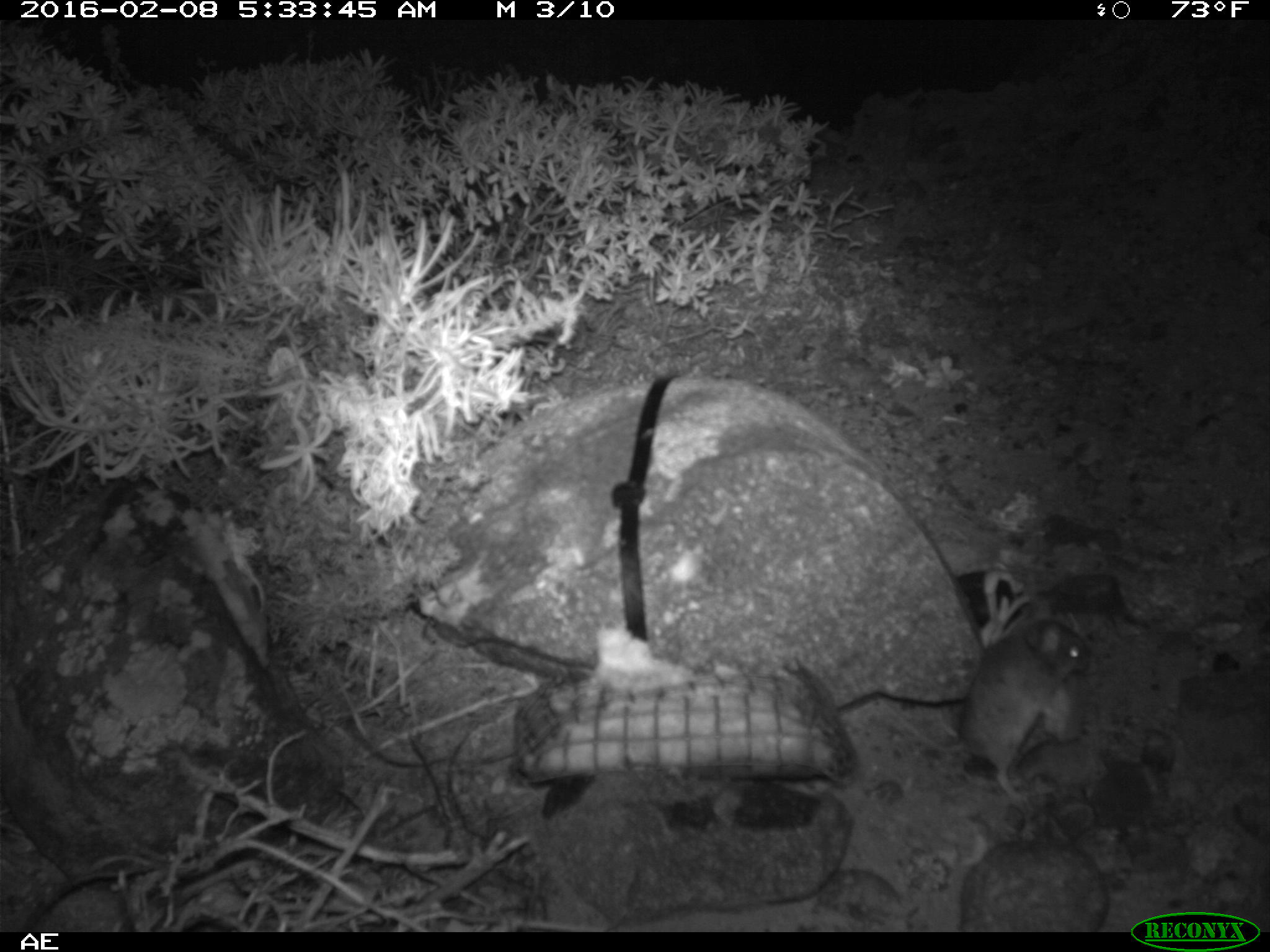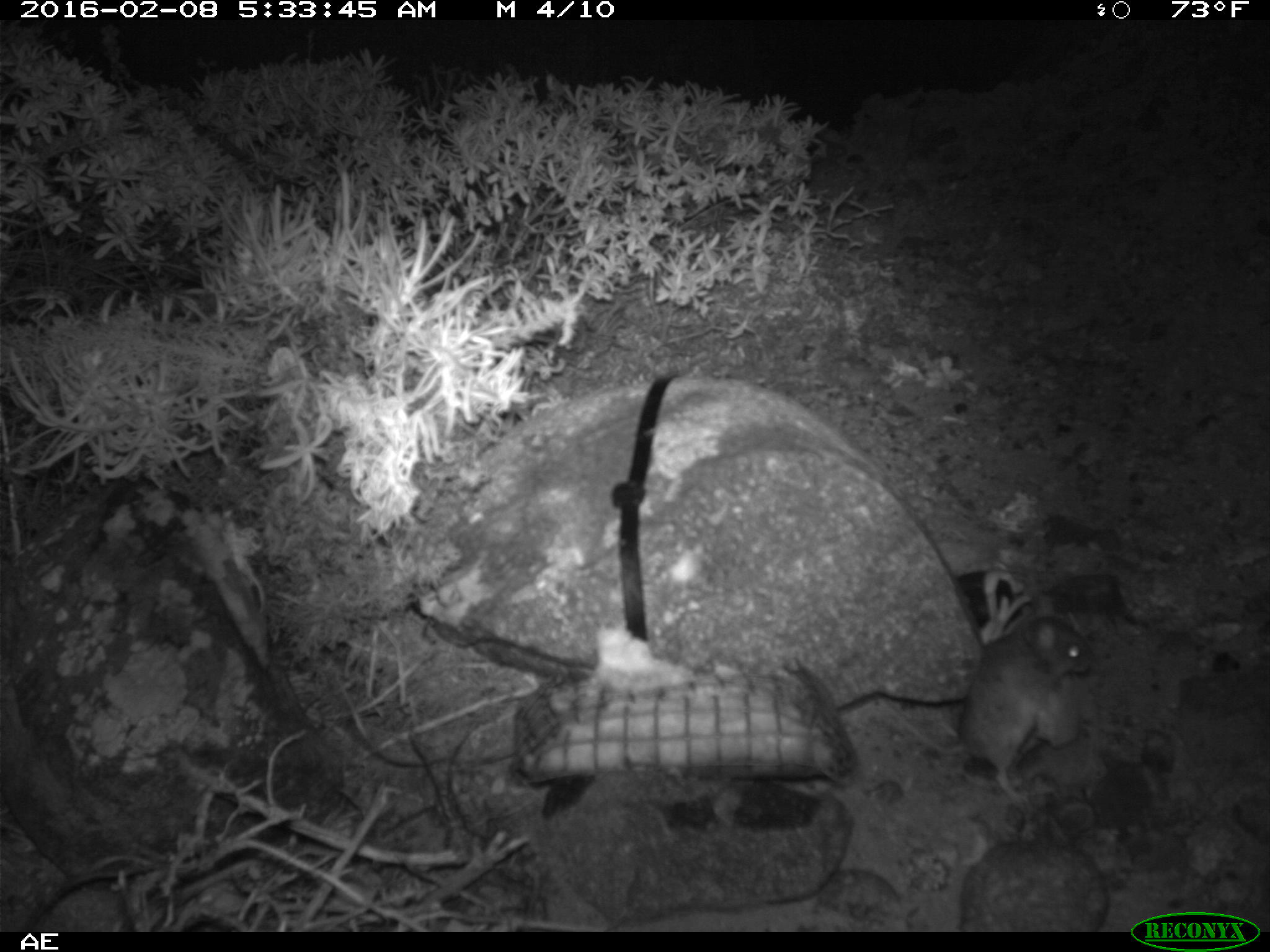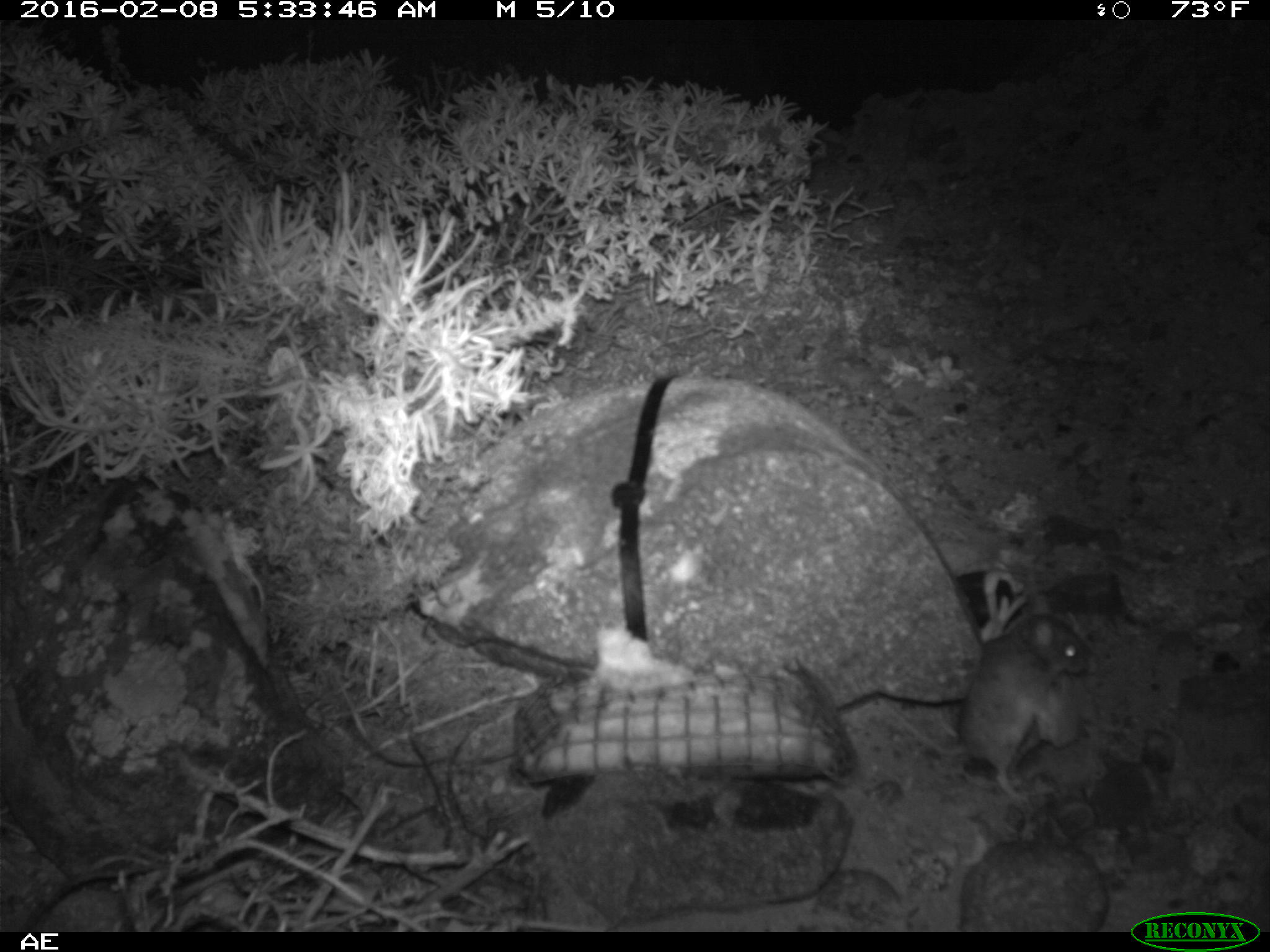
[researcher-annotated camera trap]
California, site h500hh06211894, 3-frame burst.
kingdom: Animalia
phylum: Chordata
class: Mammalia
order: Rodentia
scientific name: Rodentia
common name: rodent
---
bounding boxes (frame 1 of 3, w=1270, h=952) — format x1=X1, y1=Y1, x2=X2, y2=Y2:
rodent: x1=900, y1=620, x2=1091, y2=796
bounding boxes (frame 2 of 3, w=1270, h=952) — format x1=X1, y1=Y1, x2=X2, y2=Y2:
rodent: x1=872, y1=594, x2=1093, y2=817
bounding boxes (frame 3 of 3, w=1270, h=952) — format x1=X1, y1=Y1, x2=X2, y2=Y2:
rodent: x1=885, y1=591, x2=1091, y2=804